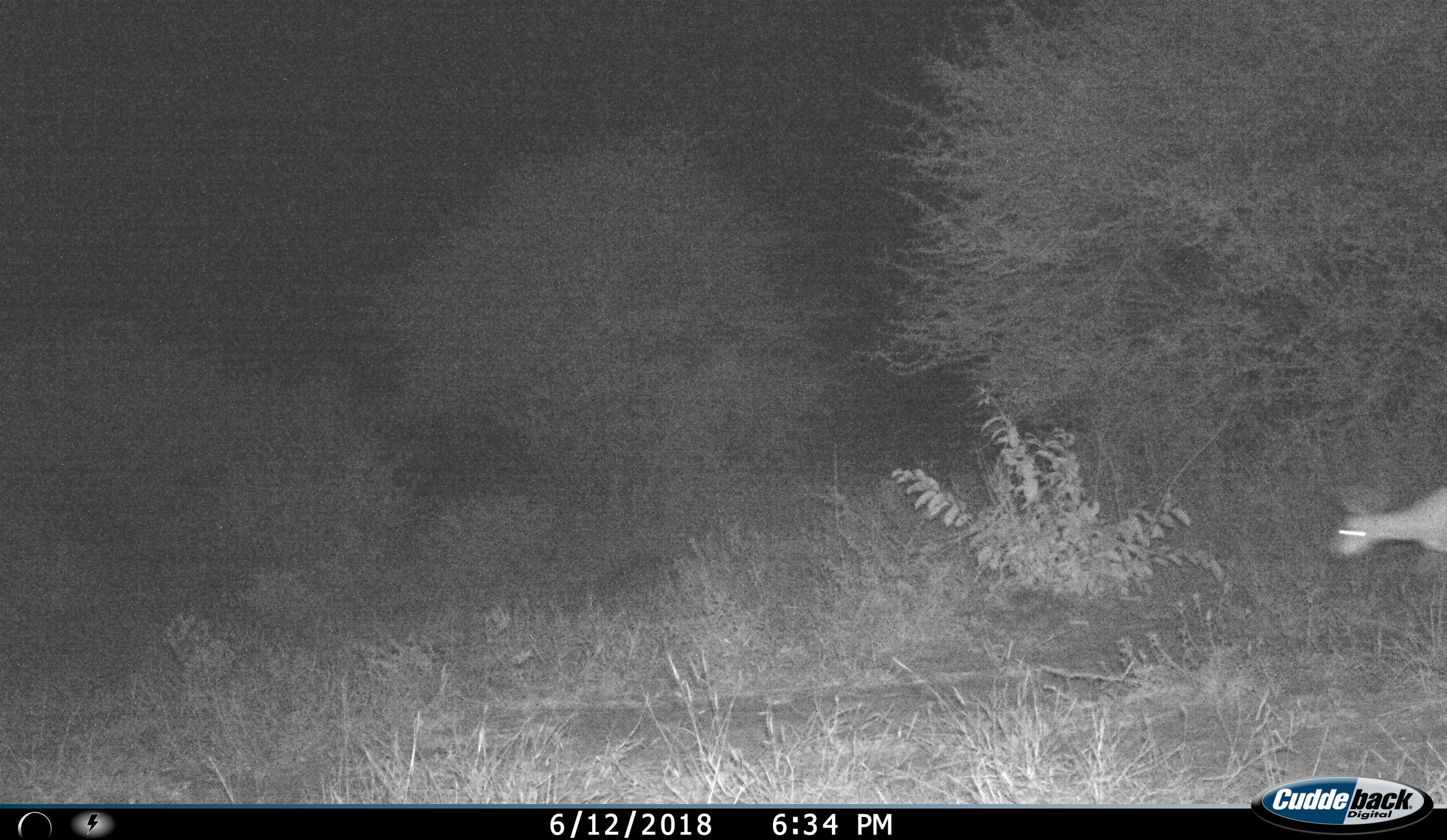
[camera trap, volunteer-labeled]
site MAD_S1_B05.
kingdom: Animalia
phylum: Chordata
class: Mammalia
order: Artiodactyla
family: Bovidae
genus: Aepyceros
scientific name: Aepyceros melampus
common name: impala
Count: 1.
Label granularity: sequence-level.